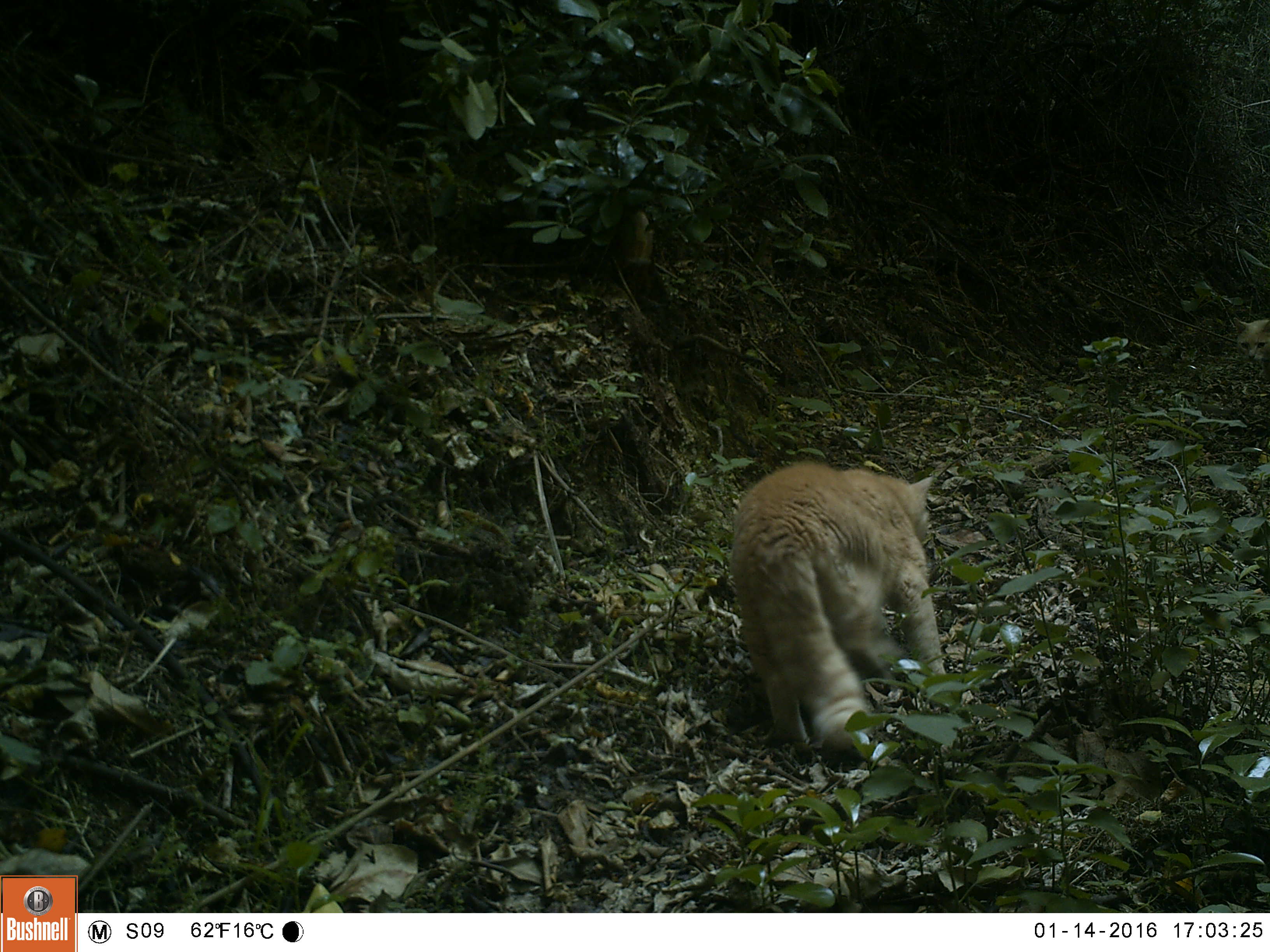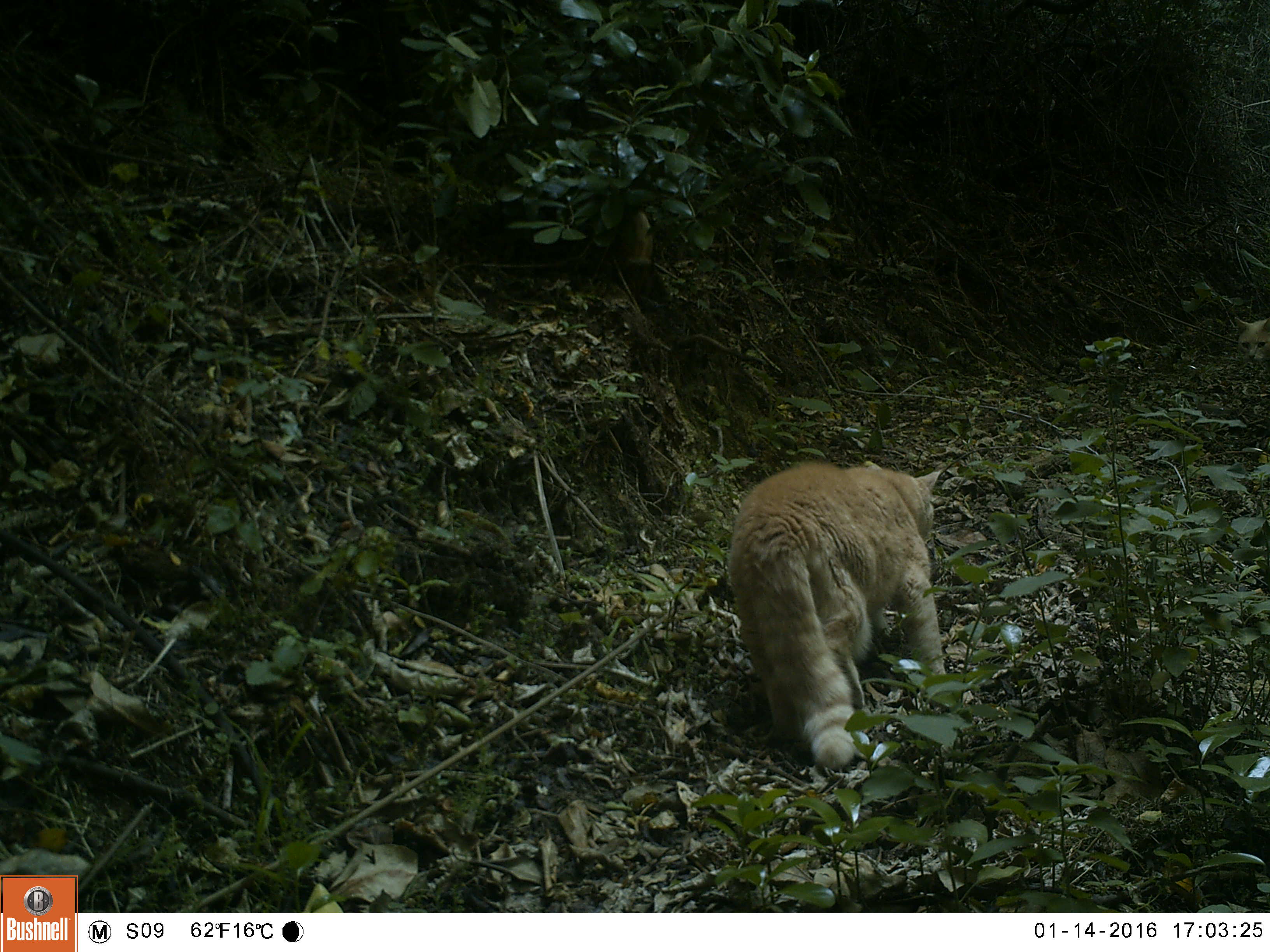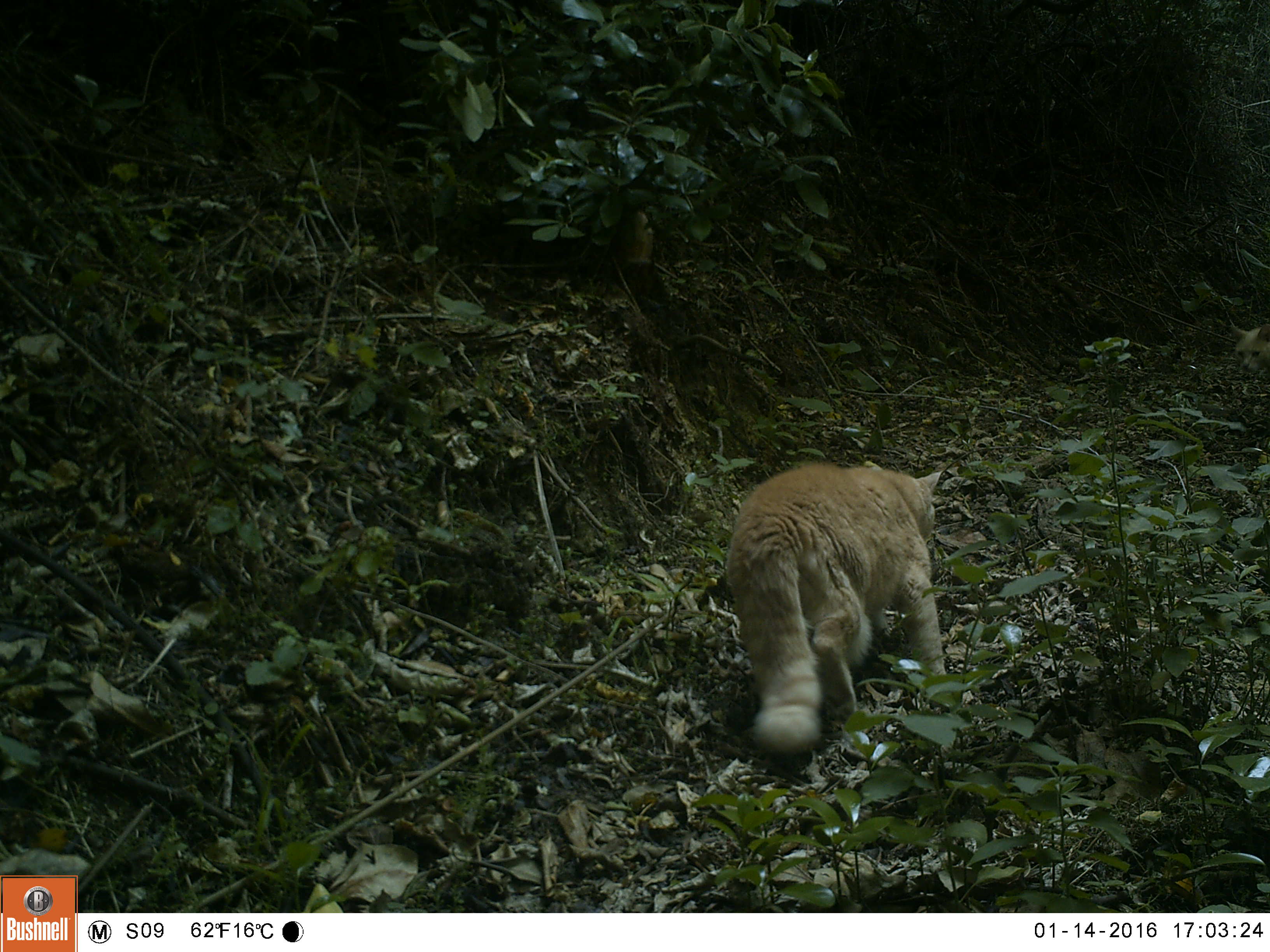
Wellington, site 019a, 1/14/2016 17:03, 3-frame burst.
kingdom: Animalia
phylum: Chordata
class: Mammalia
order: Carnivora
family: Felidae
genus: Felis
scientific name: Felis catus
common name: cat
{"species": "cat (Felis catus)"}